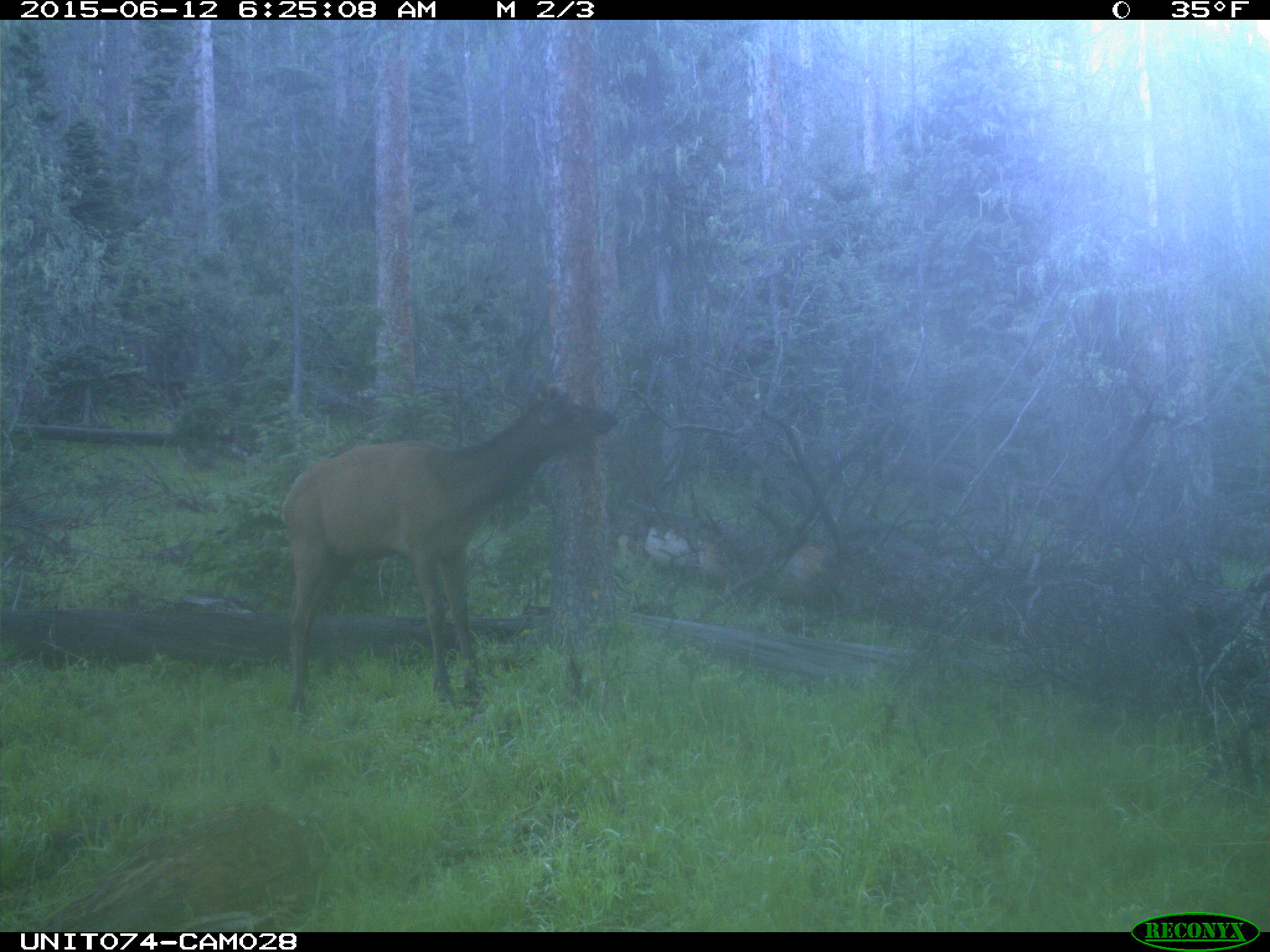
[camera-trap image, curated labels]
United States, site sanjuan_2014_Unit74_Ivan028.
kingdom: Animalia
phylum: Chordata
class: Mammalia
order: Artiodactyla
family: Cervidae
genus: Cervus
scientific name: Cervus elaphus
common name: red deer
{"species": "Cervus elaphus (red deer)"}